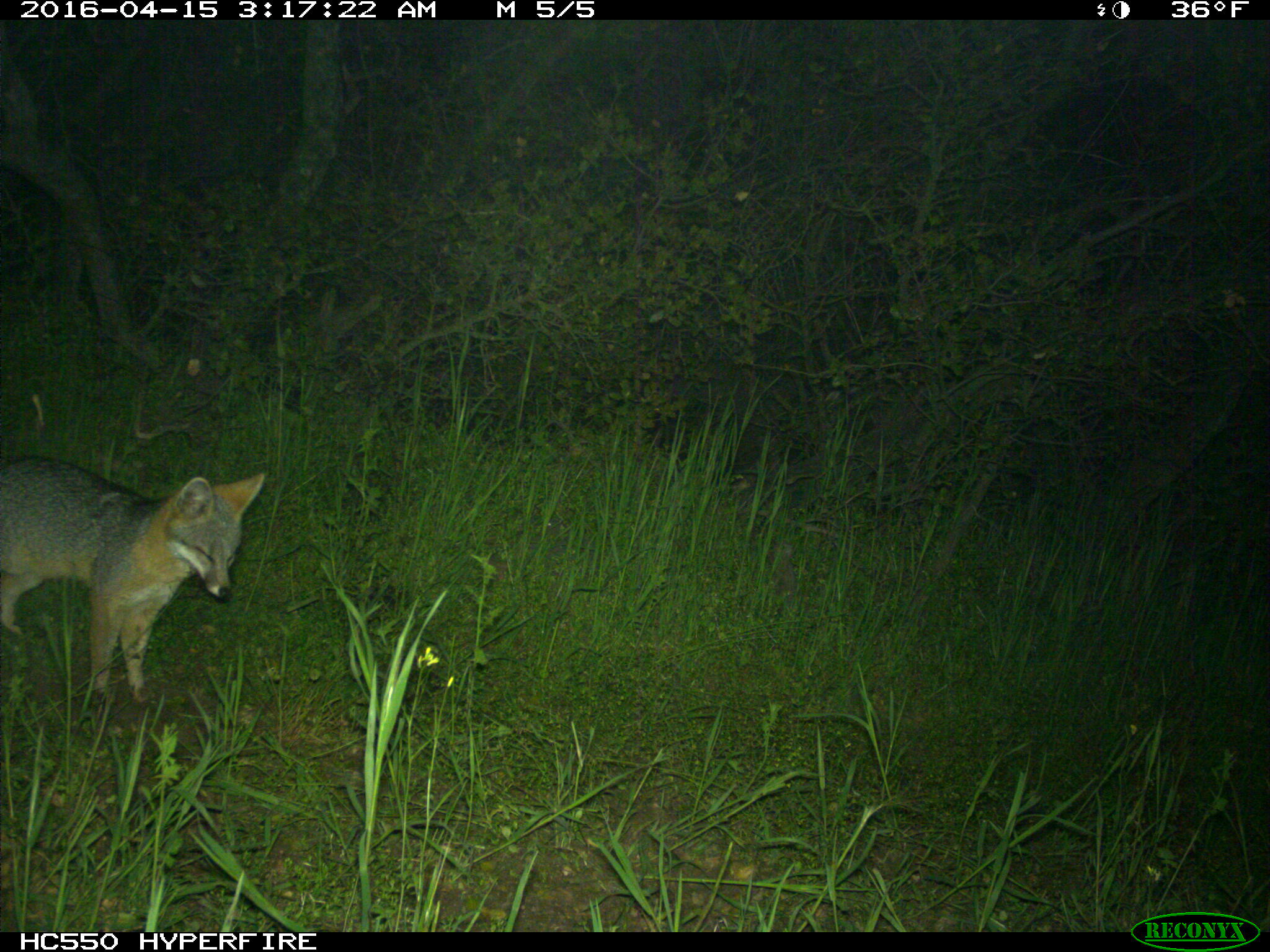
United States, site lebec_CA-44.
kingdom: Animalia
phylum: Chordata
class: Mammalia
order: Carnivora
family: Canidae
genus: Urocyon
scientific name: Urocyon cinereoargenteus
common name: gray fox